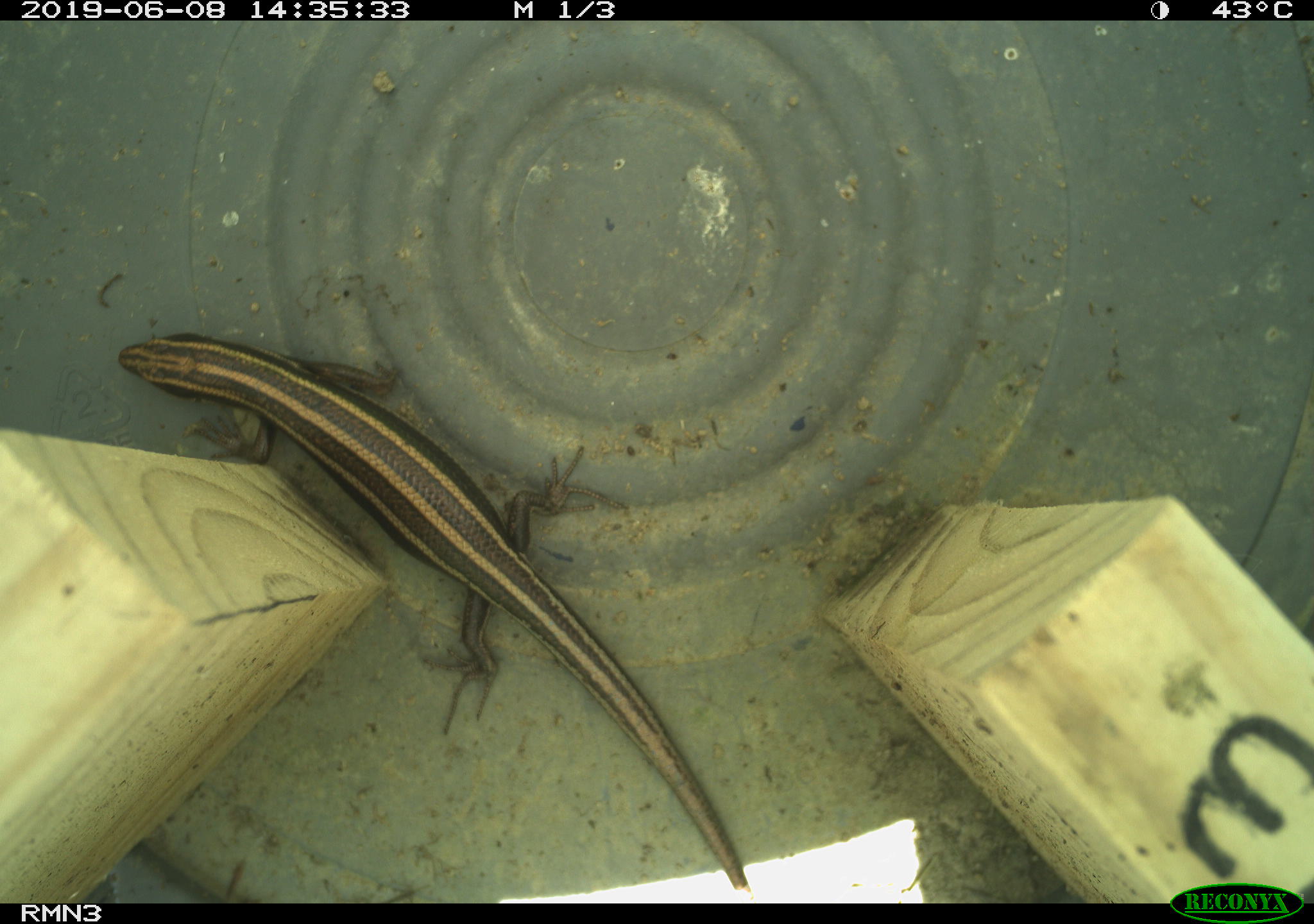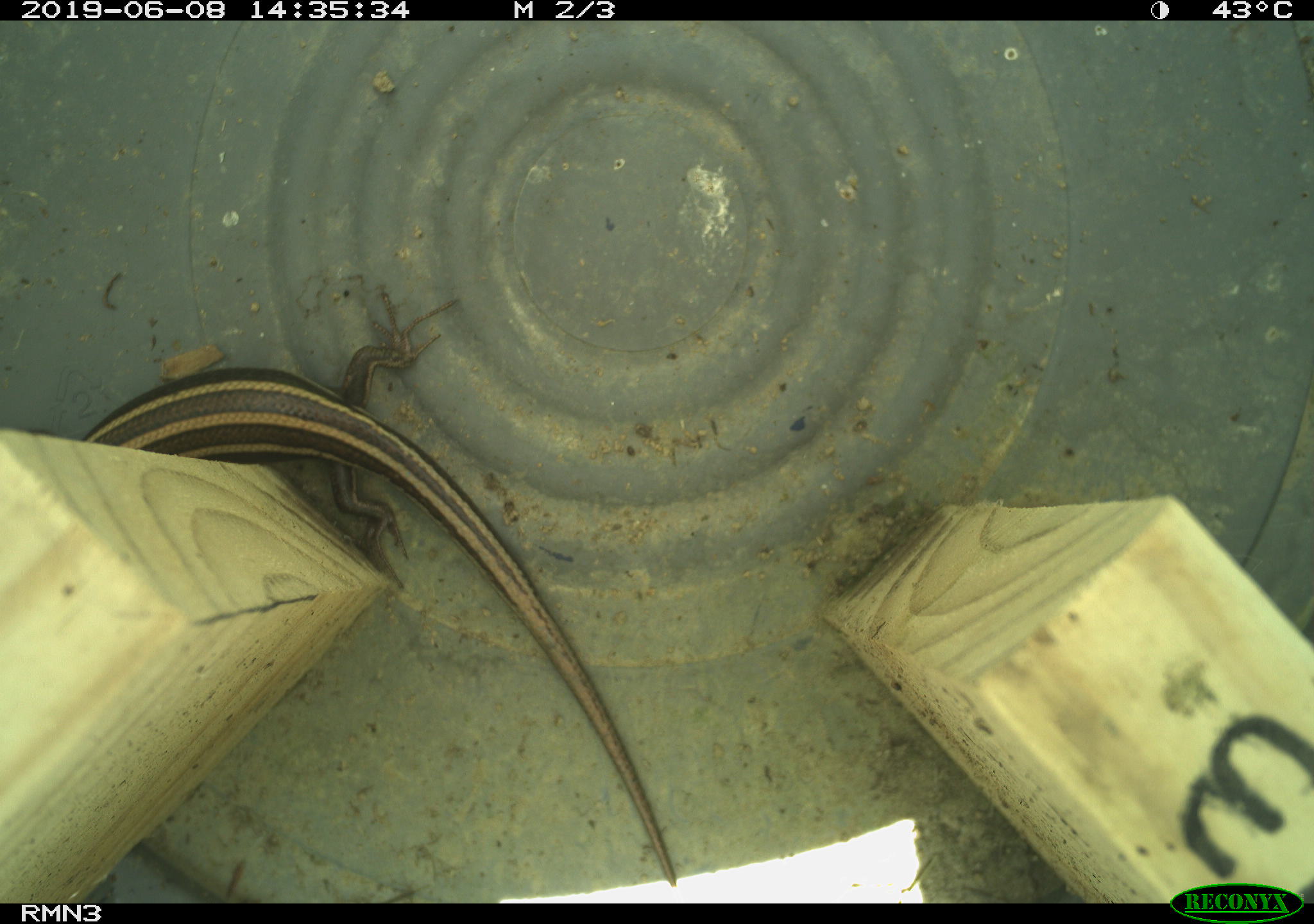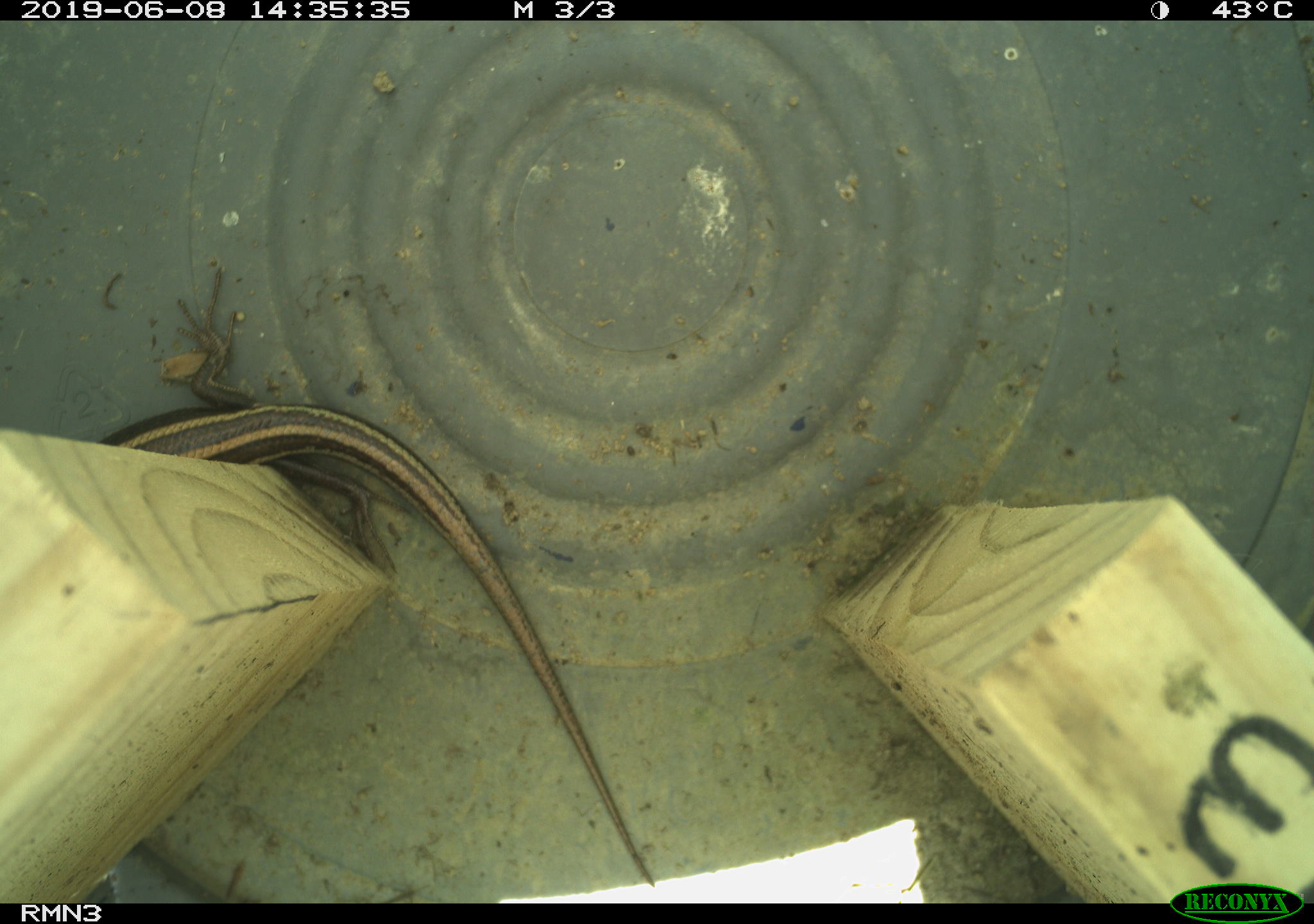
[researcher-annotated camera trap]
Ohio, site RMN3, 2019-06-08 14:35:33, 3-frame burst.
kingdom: Animalia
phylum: Chordata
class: Reptilia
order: Squamata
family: Scincidae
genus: Plestiodon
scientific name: Plestiodon fasciatus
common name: common five-lined skink